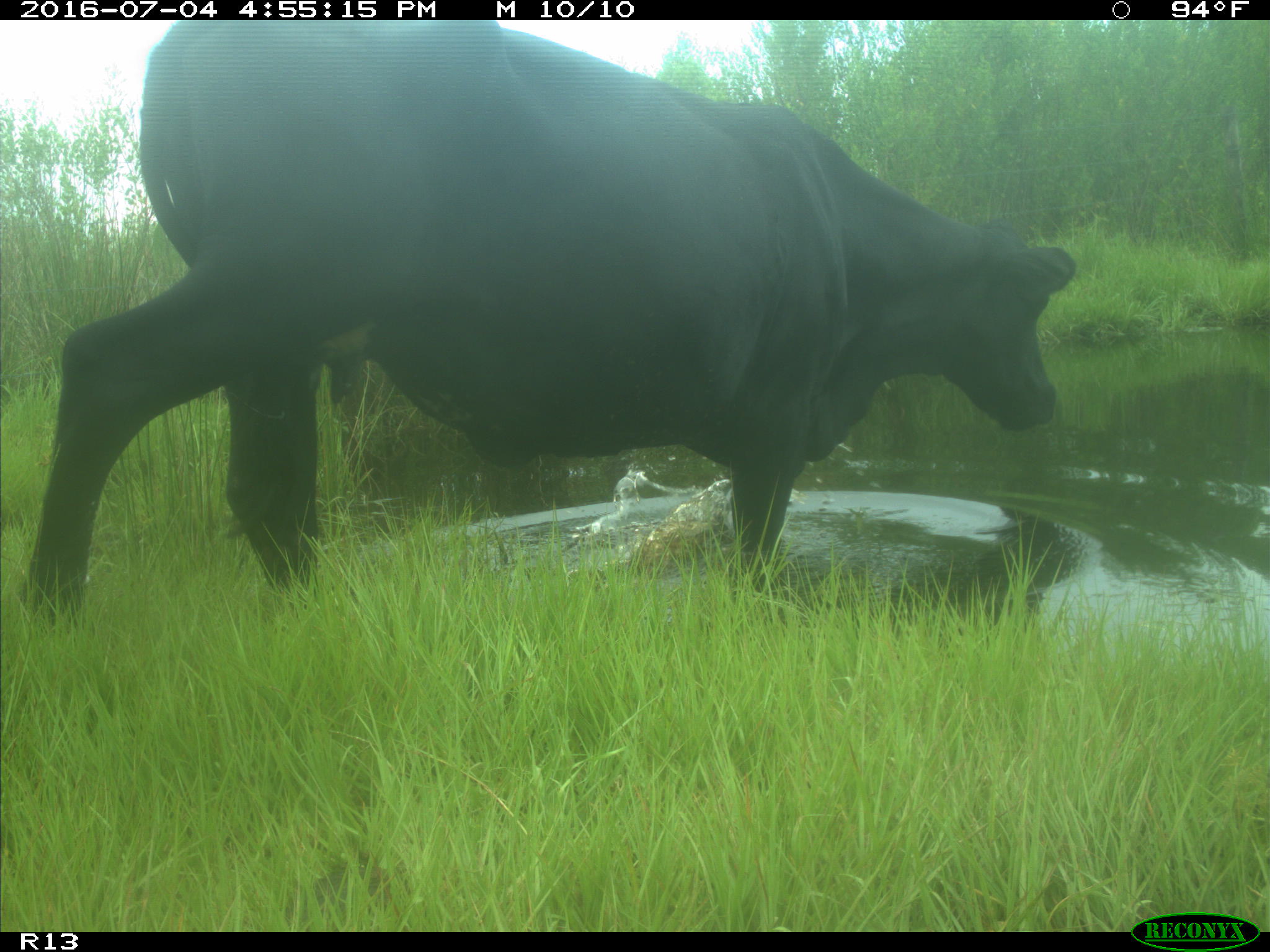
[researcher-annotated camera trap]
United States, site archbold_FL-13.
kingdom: Animalia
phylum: Chordata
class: Mammalia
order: Artiodactyla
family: Bovidae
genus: Bos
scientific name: Bos taurus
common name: domestic cow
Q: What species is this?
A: Bos taurus (domestic cow).